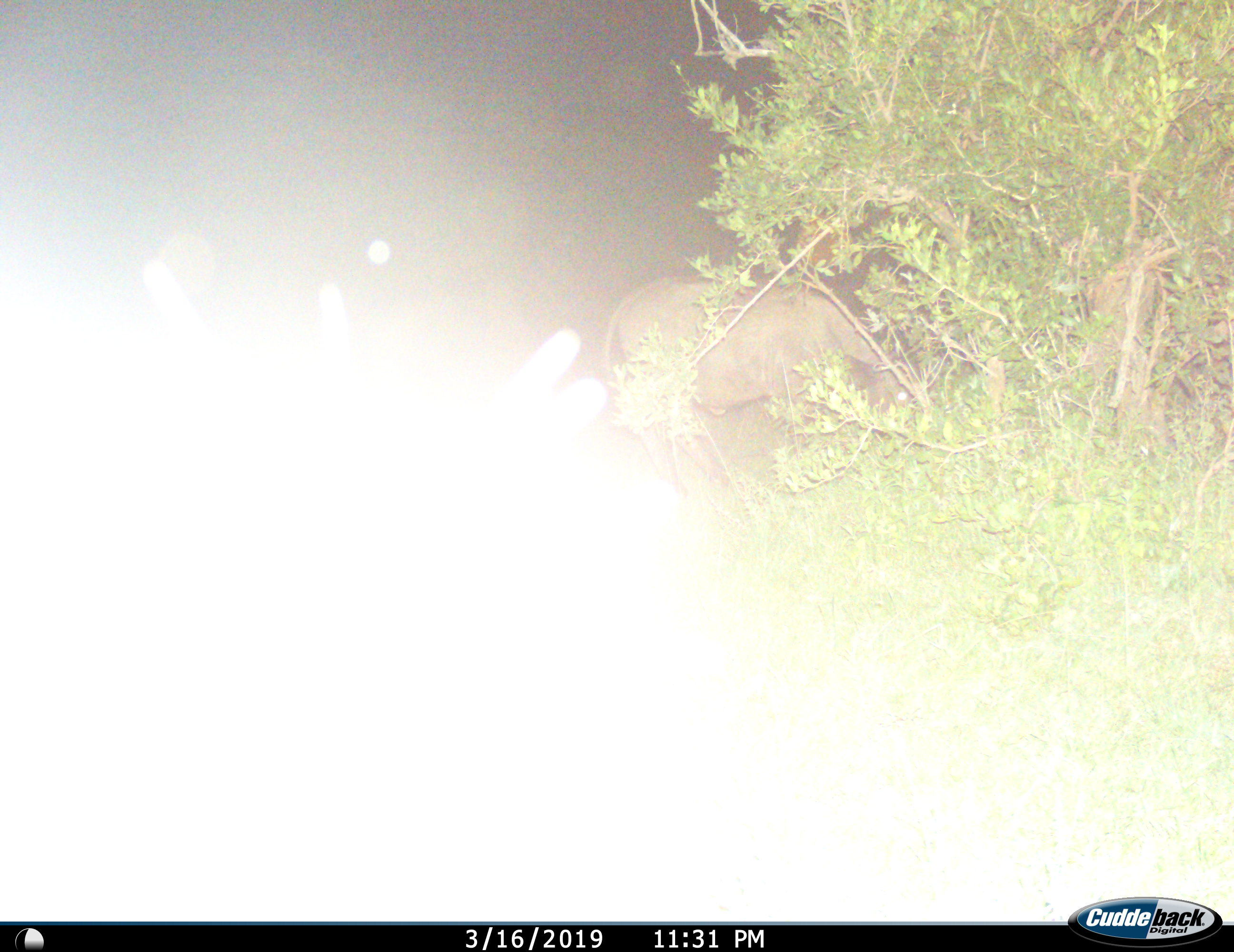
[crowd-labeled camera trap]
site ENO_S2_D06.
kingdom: Animalia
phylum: Chordata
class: Mammalia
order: Artiodactyla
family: Bovidae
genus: Syncerus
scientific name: Syncerus caffer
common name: african buffalo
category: buffalo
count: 1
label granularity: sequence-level